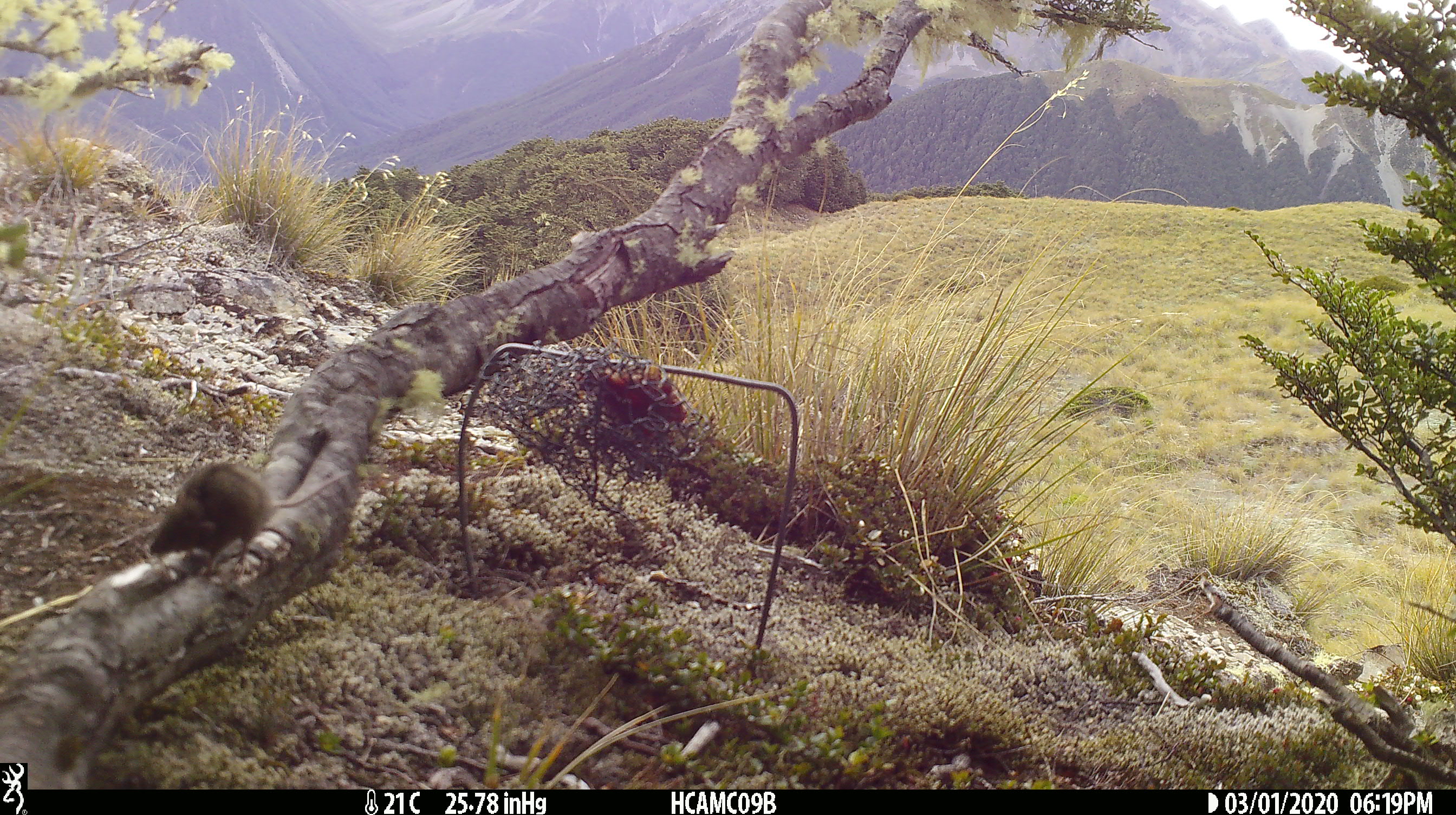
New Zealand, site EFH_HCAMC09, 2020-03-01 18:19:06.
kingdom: Animalia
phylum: Chordata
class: Mammalia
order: Rodentia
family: Muridae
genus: Mus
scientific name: Mus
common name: mouse